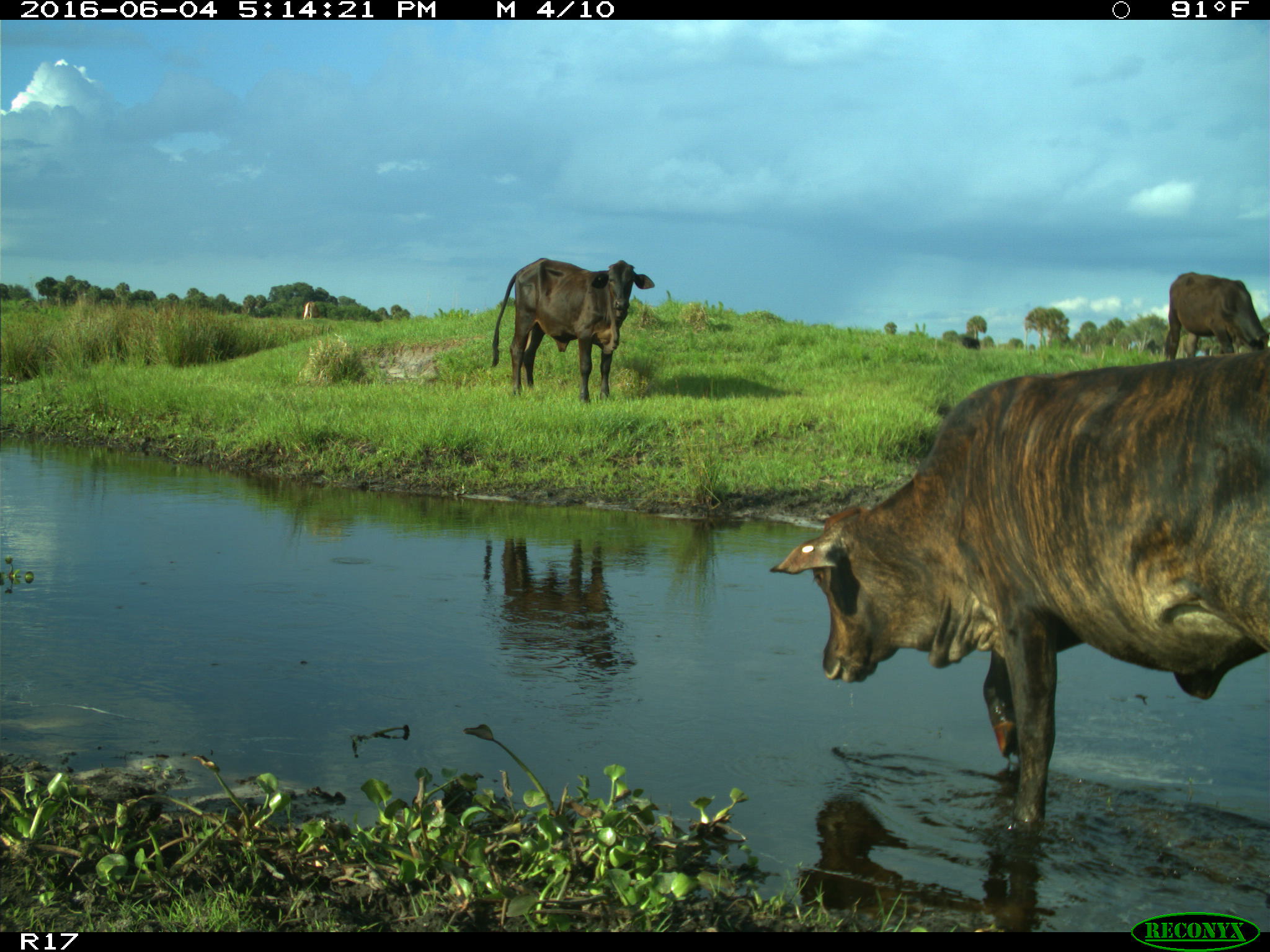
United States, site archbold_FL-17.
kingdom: Animalia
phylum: Chordata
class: Mammalia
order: Artiodactyla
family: Bovidae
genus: Bos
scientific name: Bos taurus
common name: domestic cow